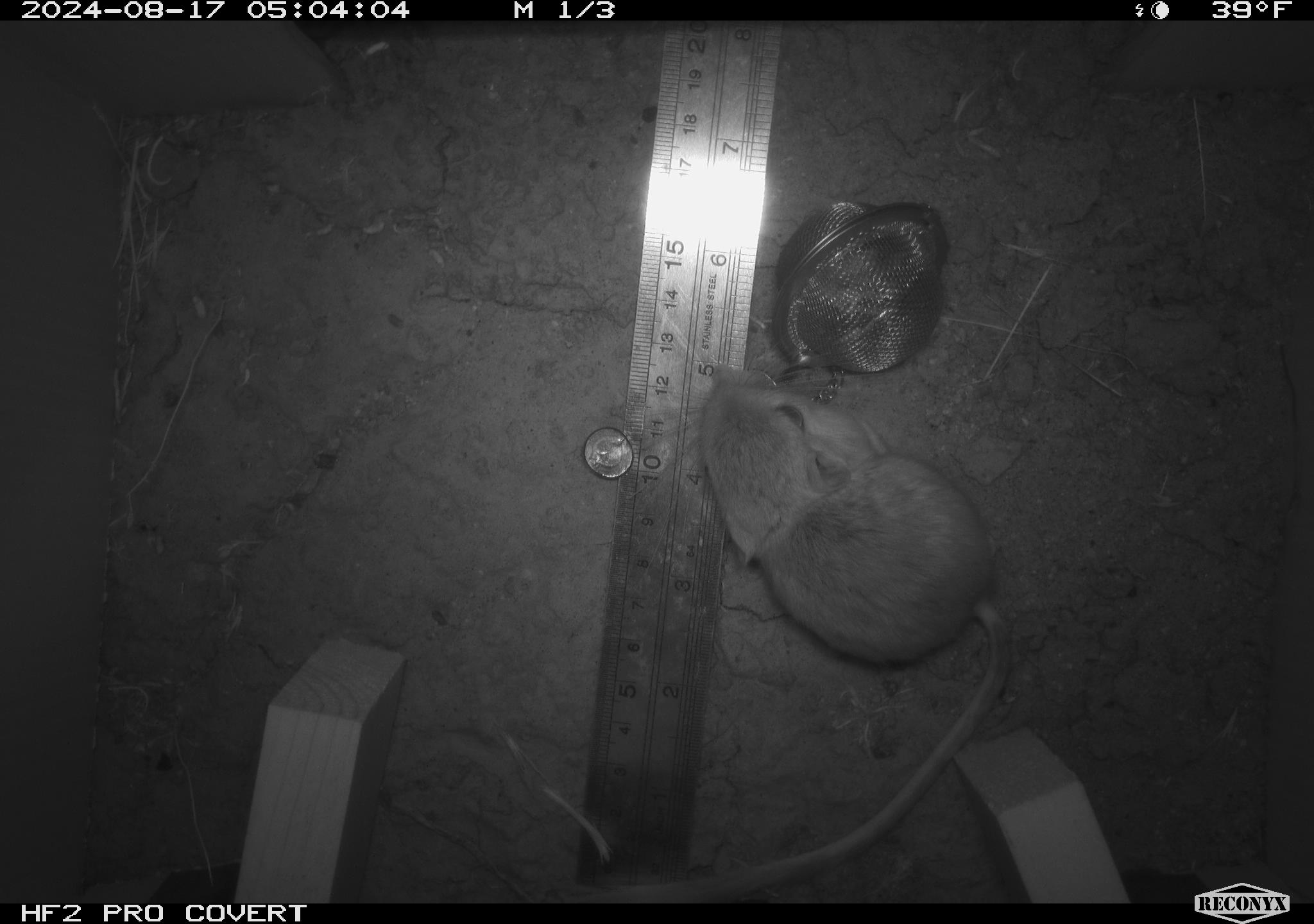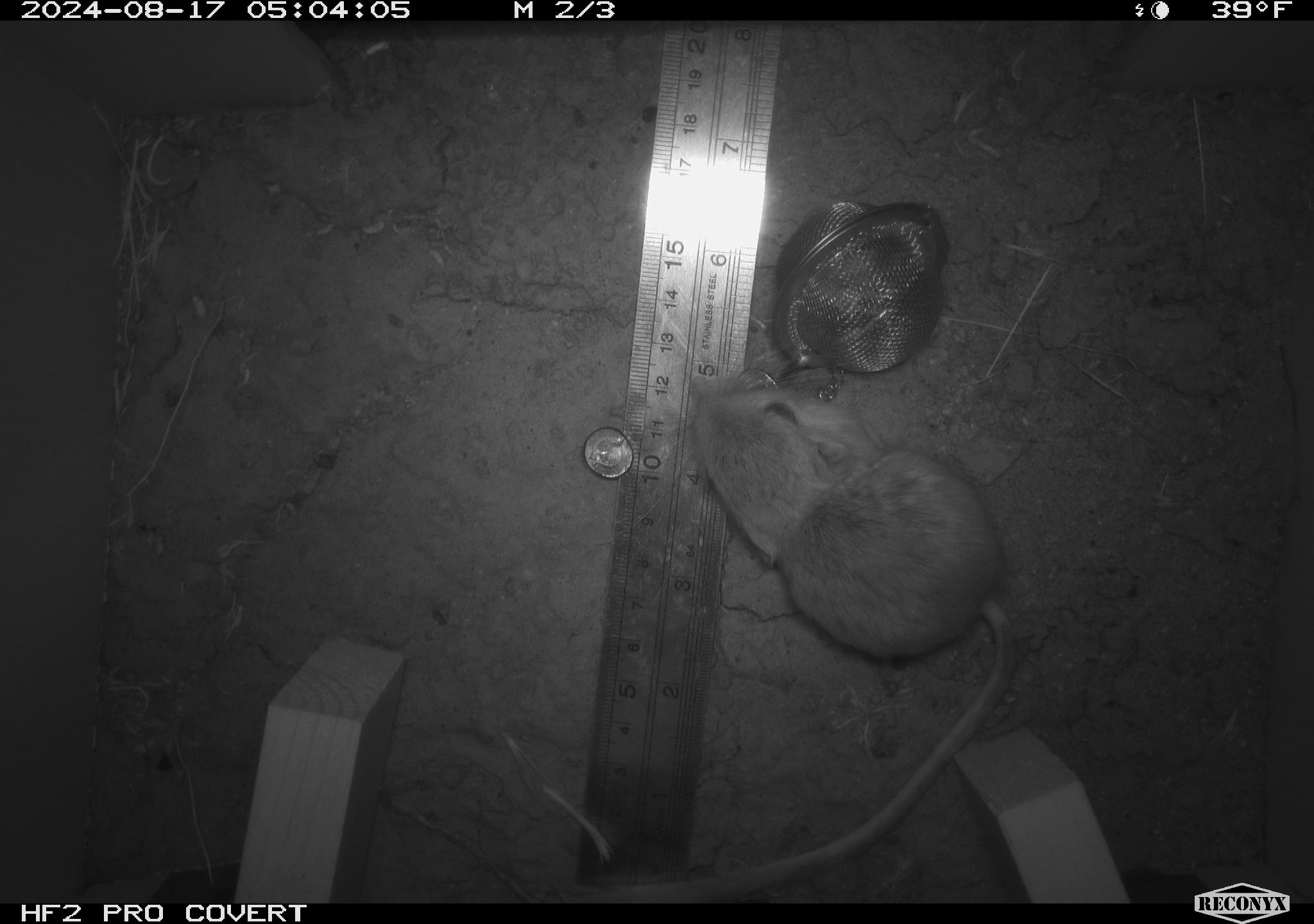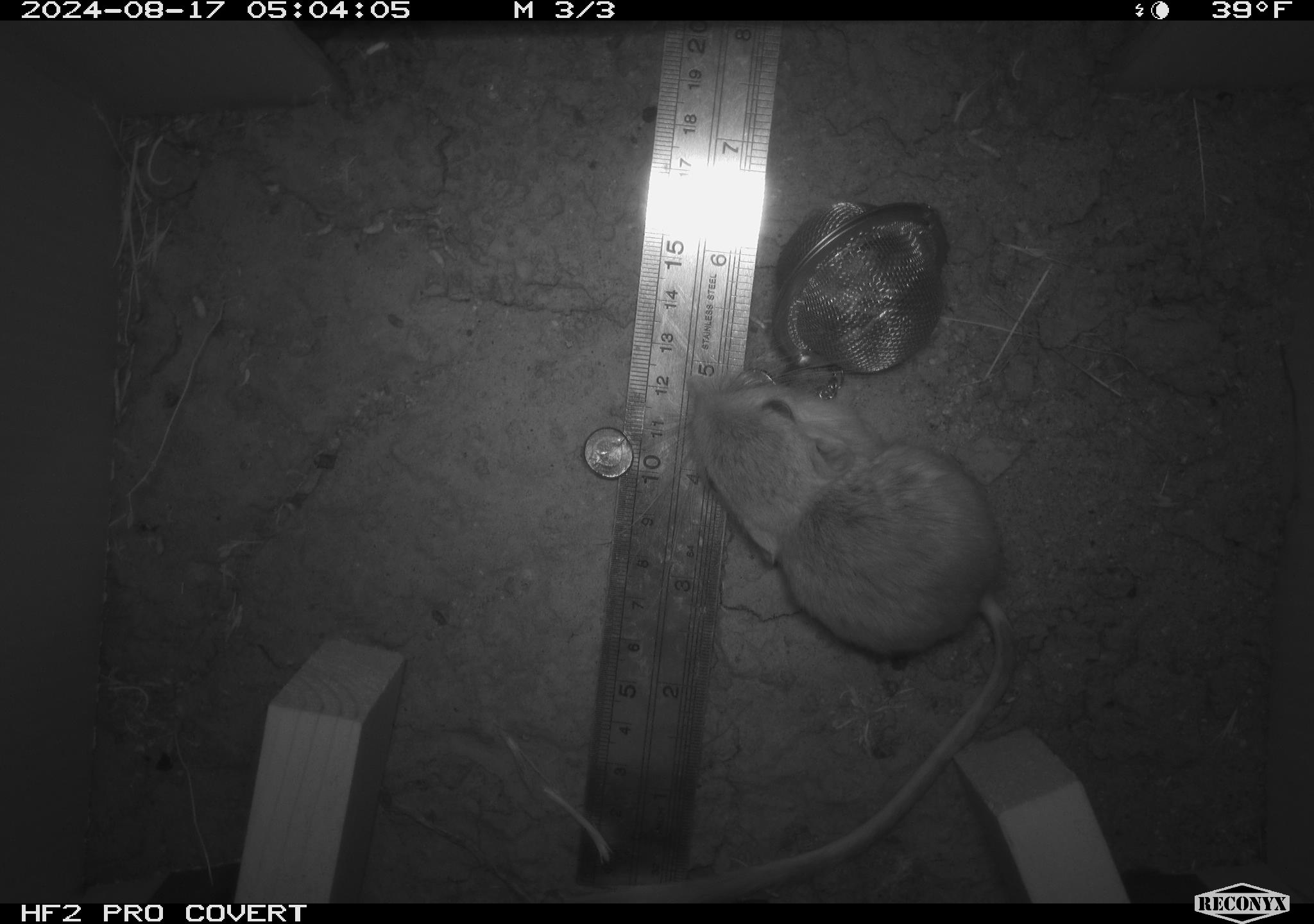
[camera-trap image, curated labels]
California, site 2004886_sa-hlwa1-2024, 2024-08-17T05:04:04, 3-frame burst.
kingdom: Animalia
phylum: Chordata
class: Mammalia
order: Rodentia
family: Heteromyidae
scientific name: Heteromyidae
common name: kangaroo rats and pocket mice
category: heteromyidae family